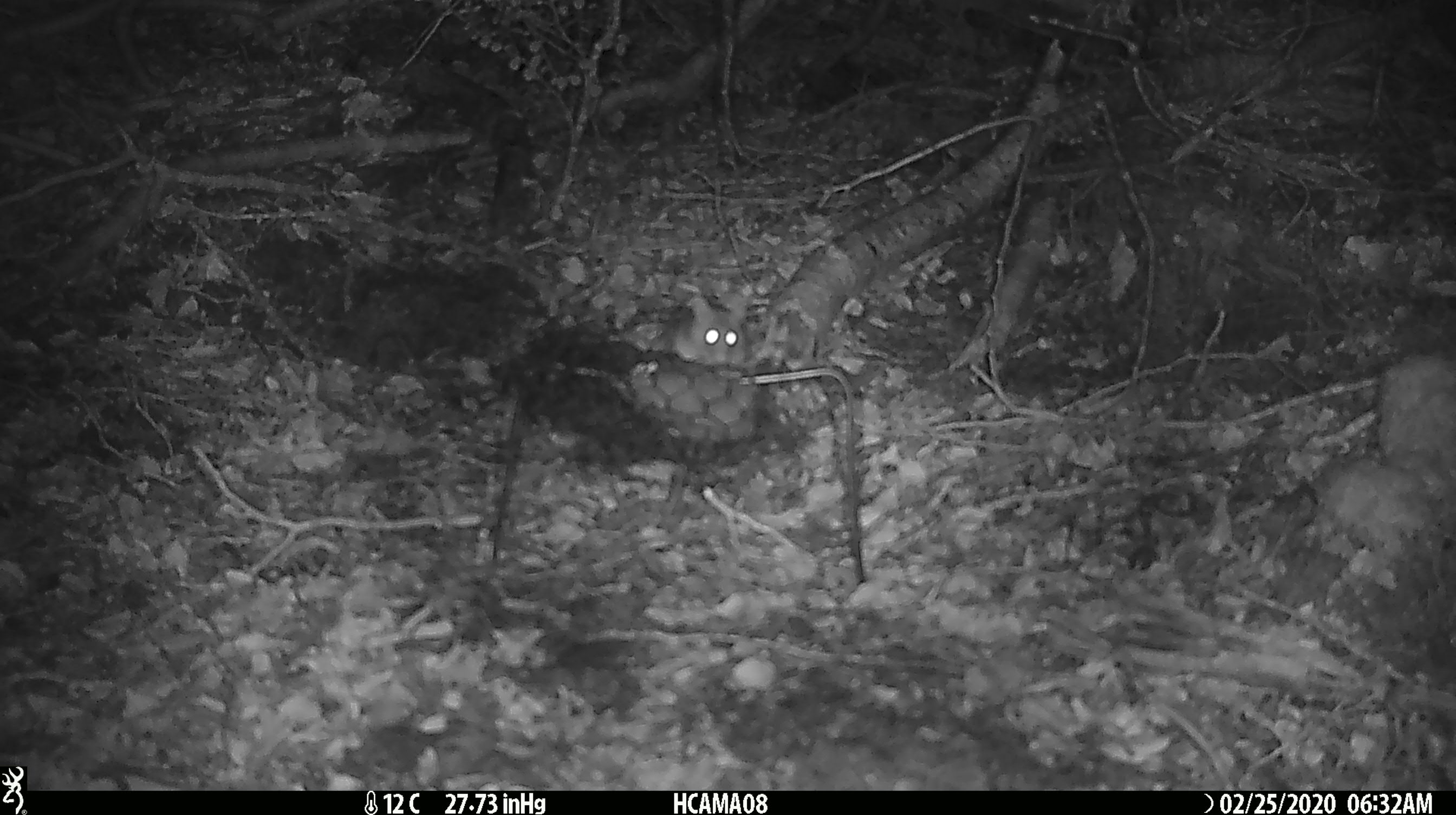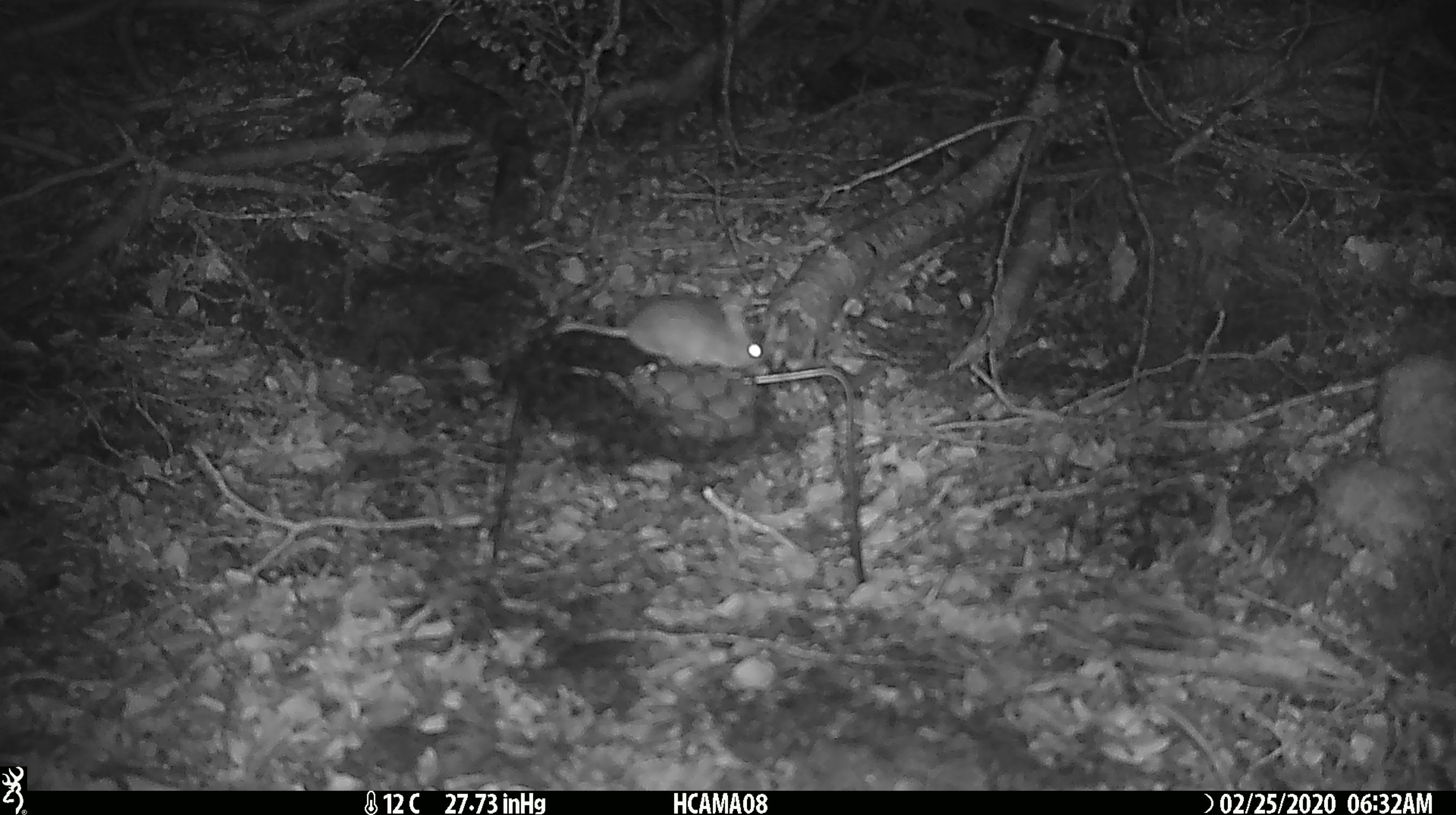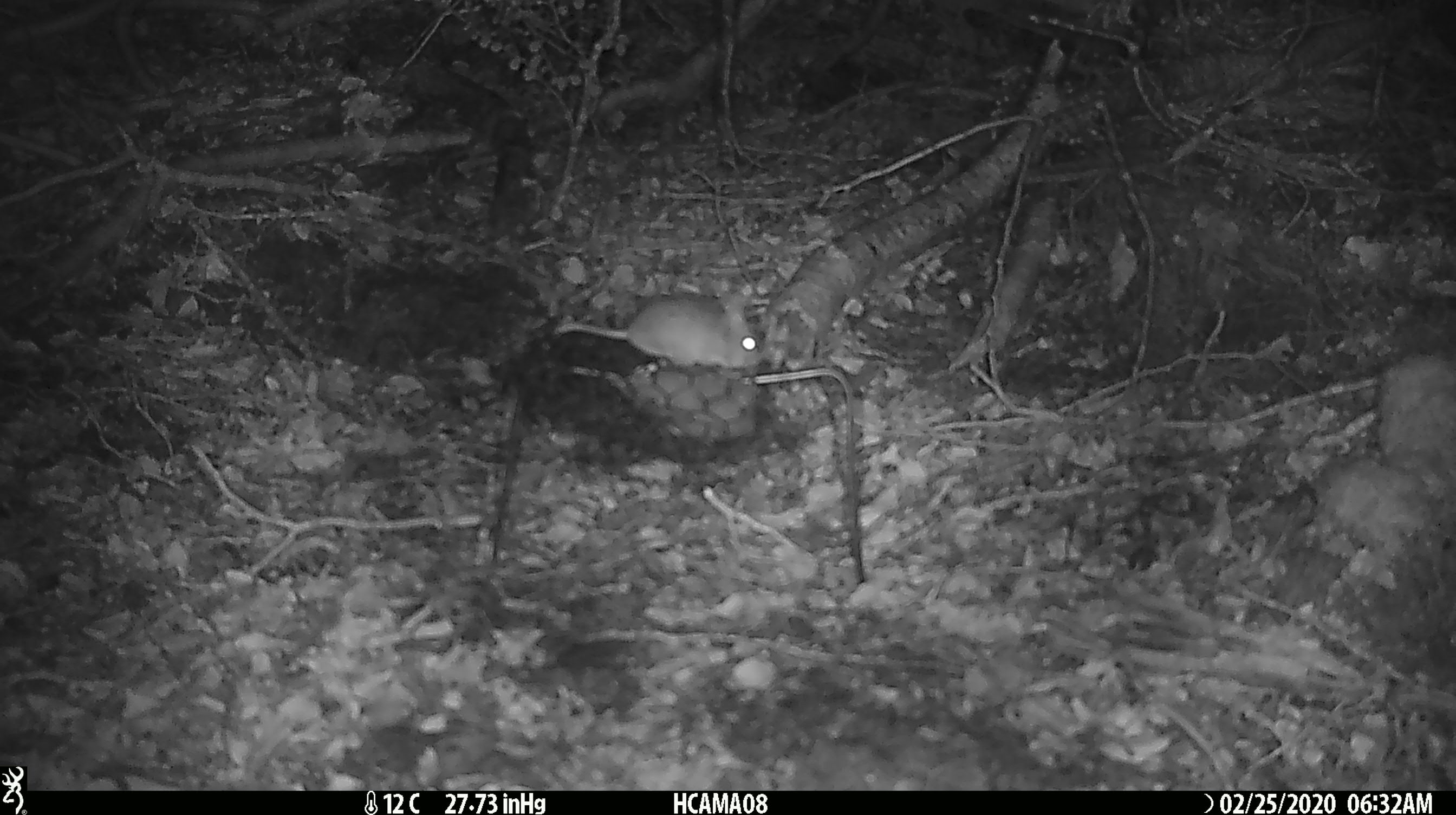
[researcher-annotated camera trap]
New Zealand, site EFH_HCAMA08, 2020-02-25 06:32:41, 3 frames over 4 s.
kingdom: Animalia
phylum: Chordata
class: Mammalia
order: Rodentia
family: Muridae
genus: Mus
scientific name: Mus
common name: mouse